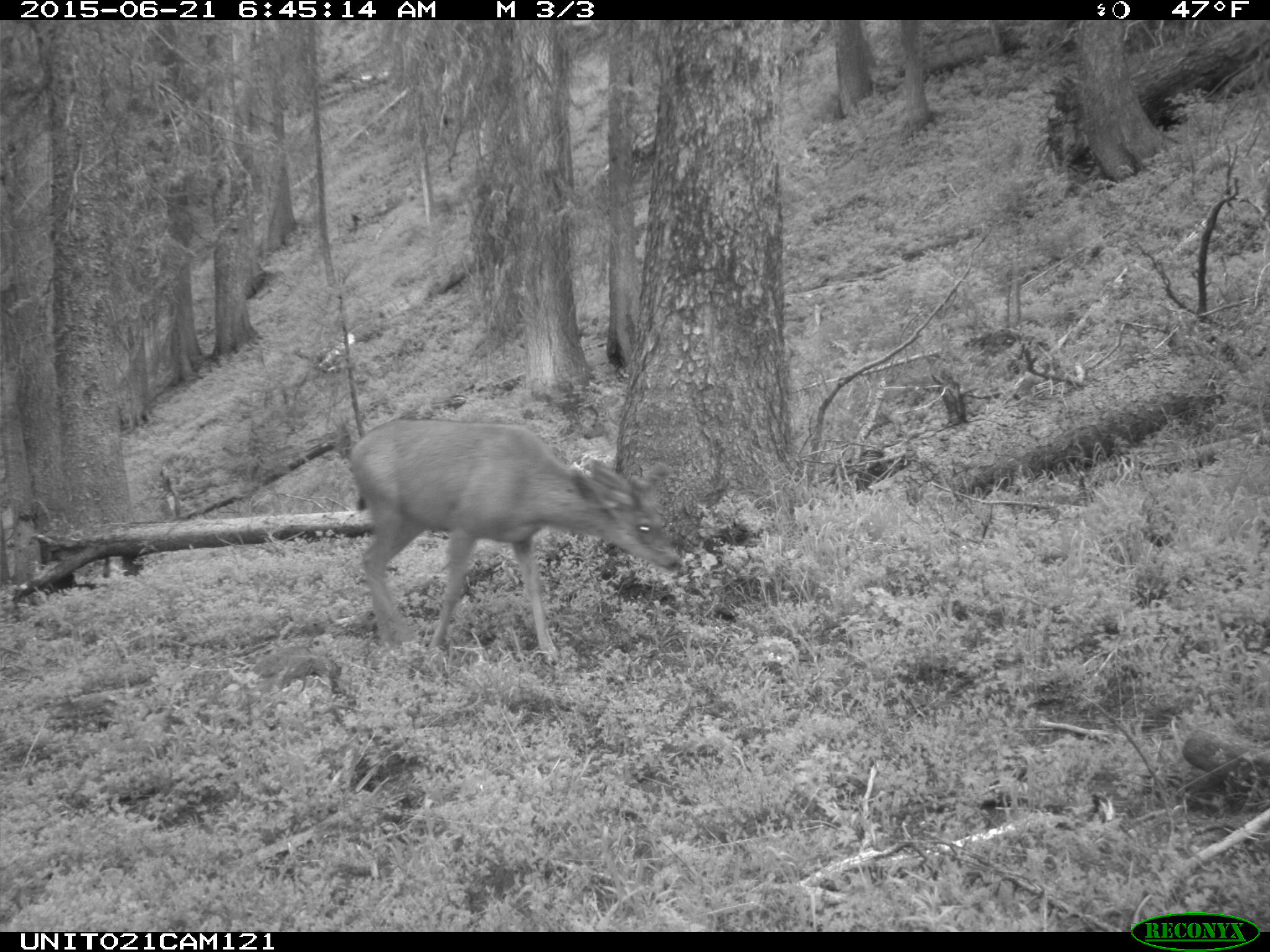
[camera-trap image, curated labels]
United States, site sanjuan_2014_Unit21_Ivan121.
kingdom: Animalia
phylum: Chordata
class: Mammalia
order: Artiodactyla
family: Cervidae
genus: Odocoileus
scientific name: Odocoileus hemionus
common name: mule deer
Odocoileus hemionus (mule deer).